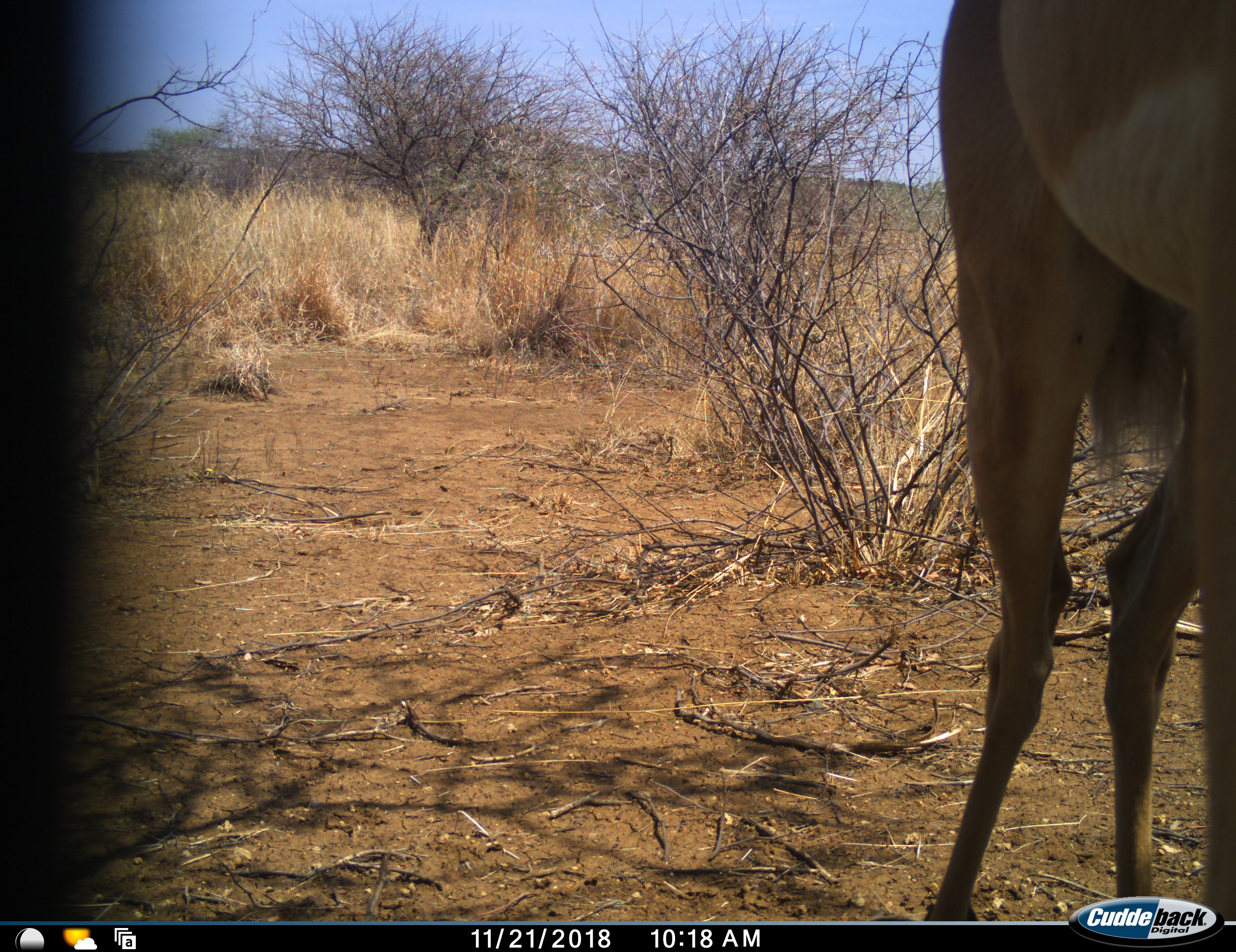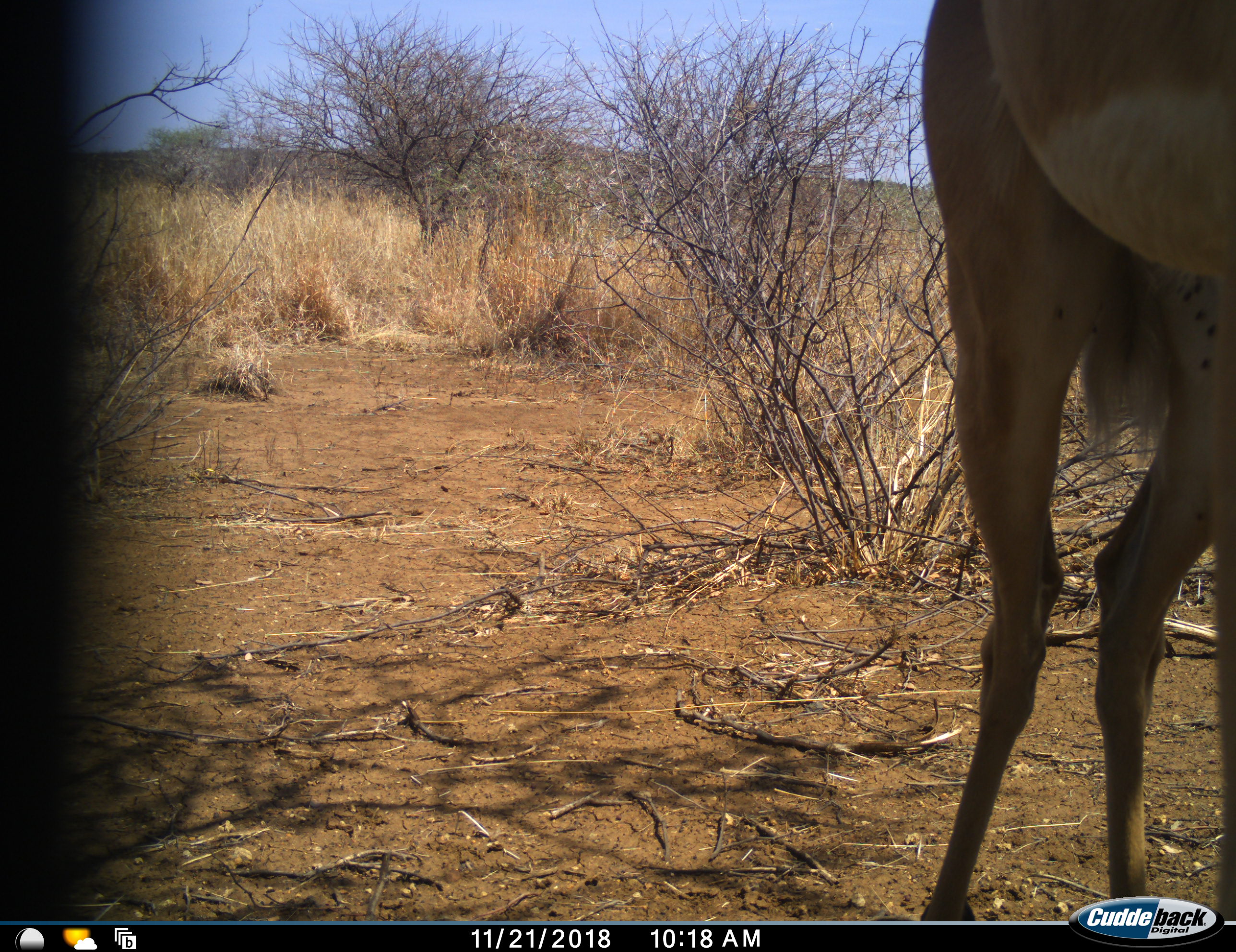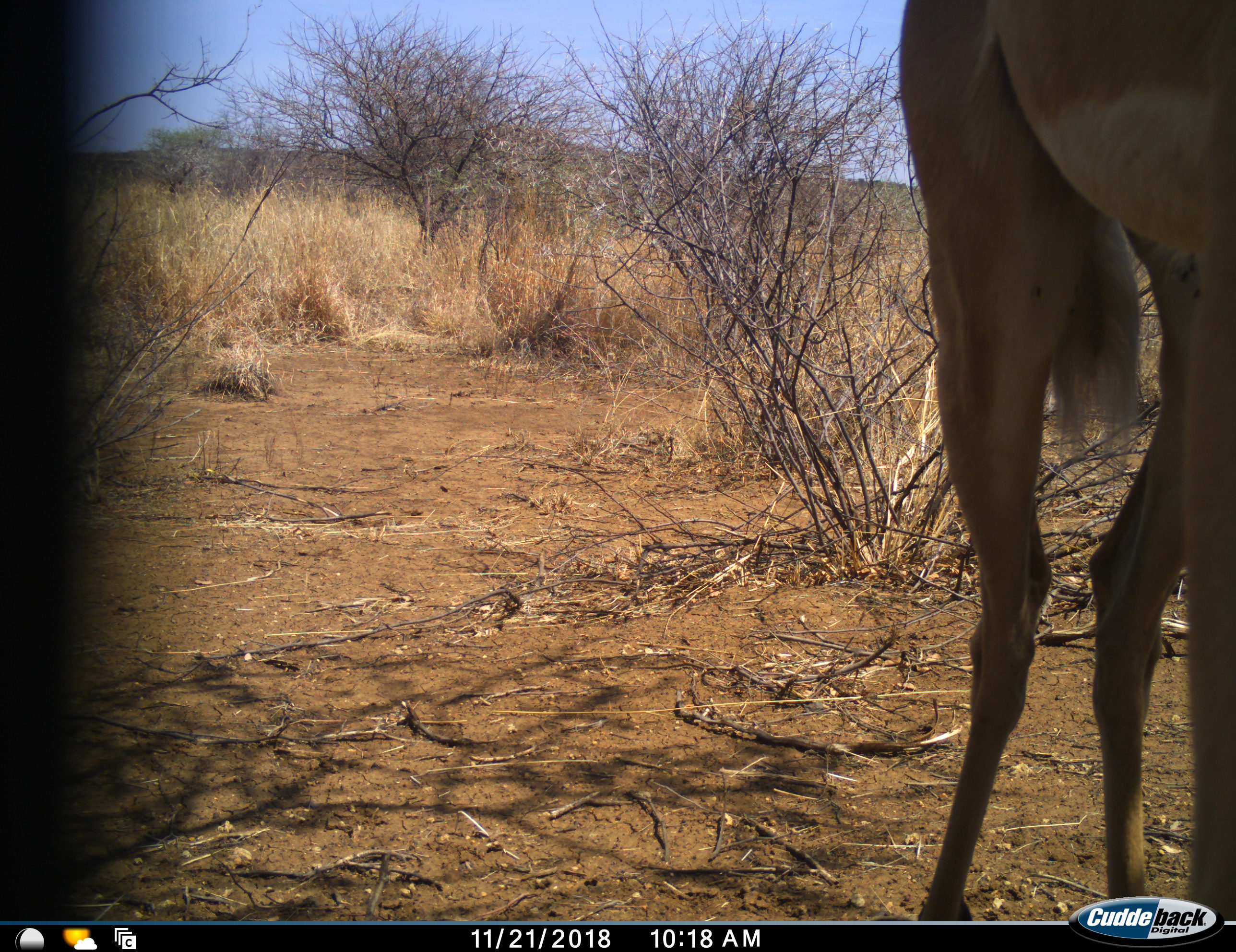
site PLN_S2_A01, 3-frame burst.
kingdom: Animalia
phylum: Chordata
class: Mammalia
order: Artiodactyla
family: Bovidae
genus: Aepyceros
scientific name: Aepyceros melampus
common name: impala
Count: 1.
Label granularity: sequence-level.